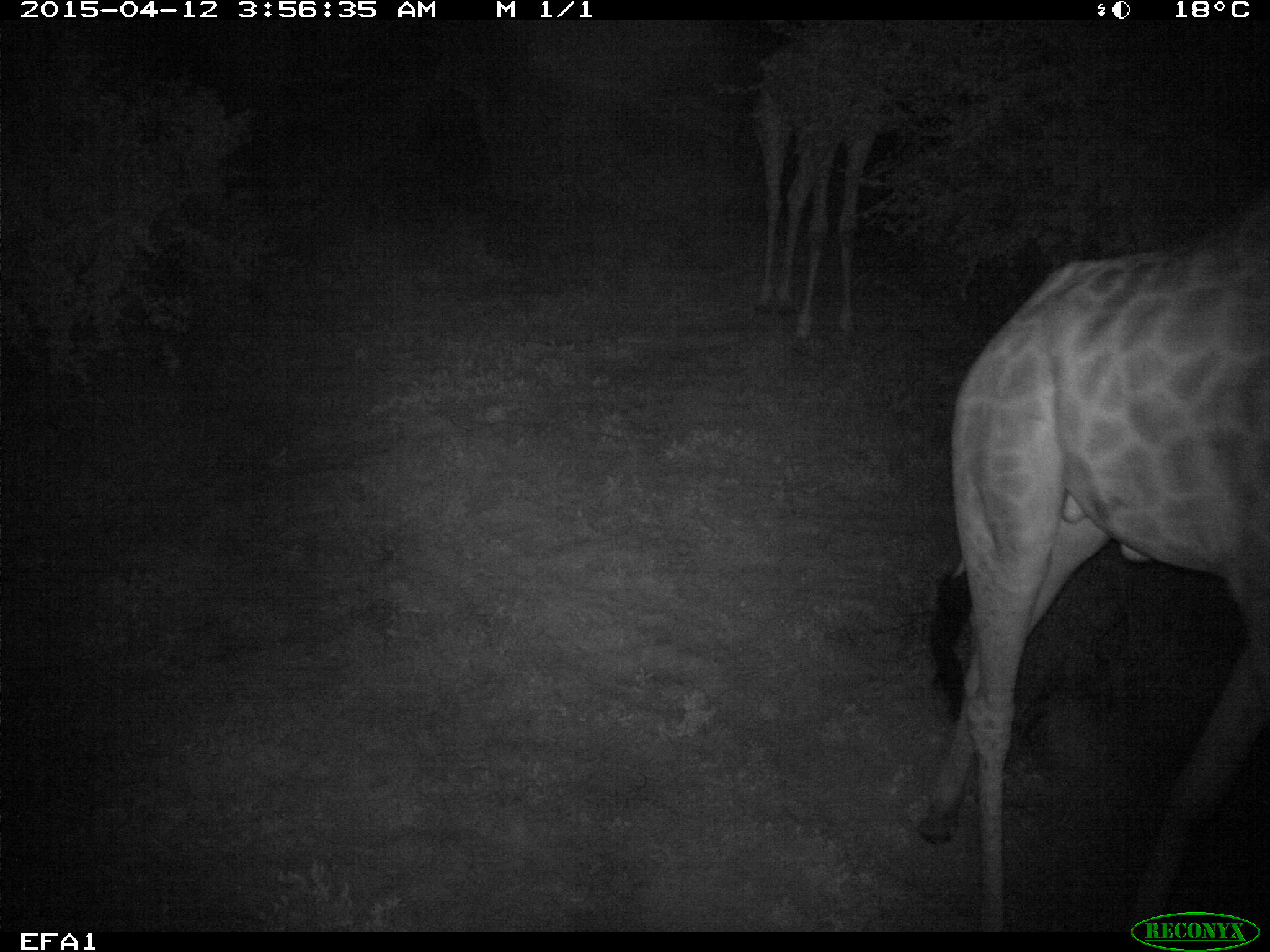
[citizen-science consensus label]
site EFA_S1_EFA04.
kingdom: Animalia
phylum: Chordata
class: Mammalia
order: Artiodactyla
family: Giraffidae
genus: Giraffa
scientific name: Giraffa camelopardalis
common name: giraffe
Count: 1.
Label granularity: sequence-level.